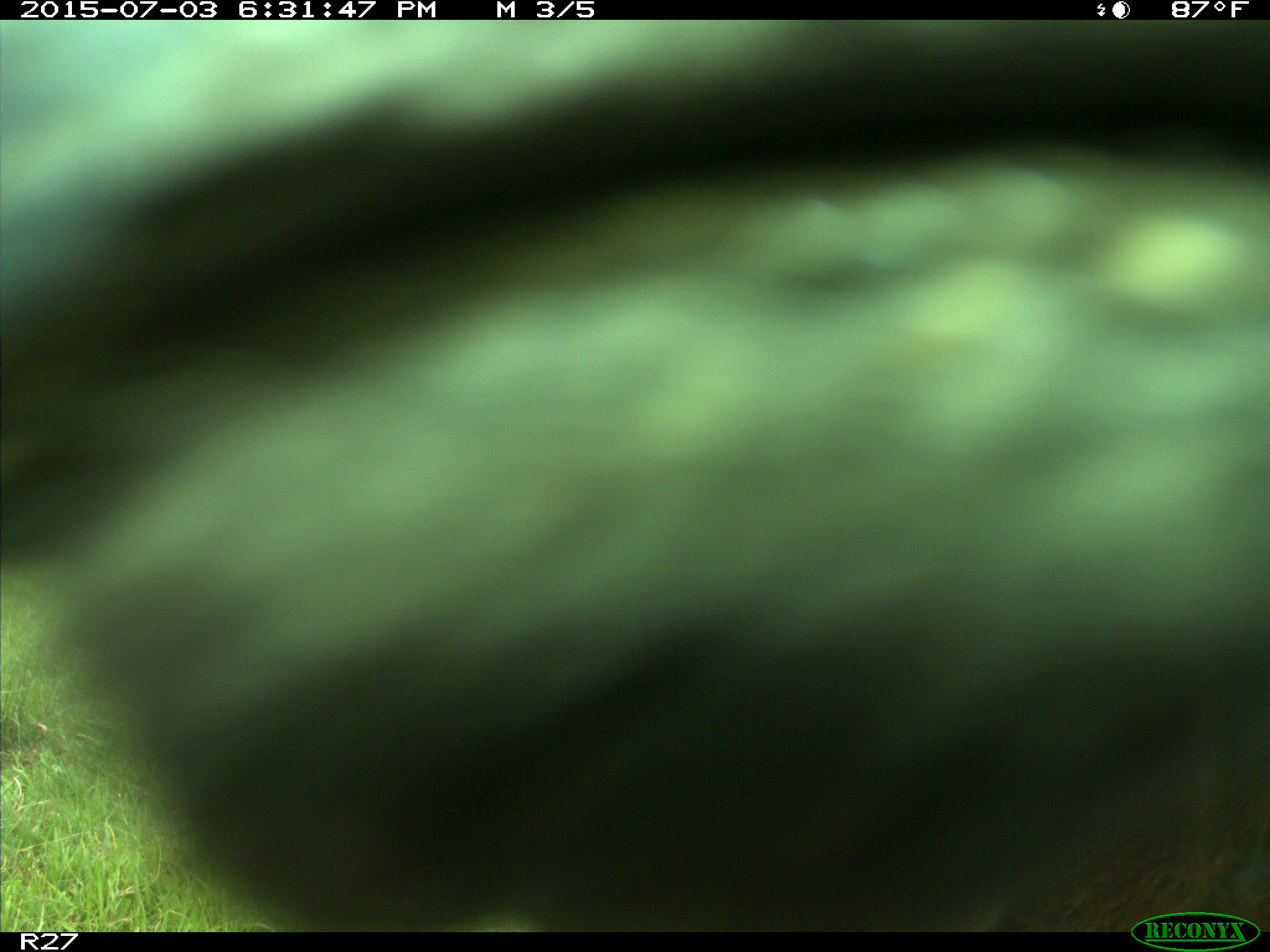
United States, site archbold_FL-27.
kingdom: Animalia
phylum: Chordata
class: Mammalia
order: Artiodactyla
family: Bovidae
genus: Bos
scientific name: Bos taurus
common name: domestic cow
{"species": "Bos taurus (domestic cow)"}